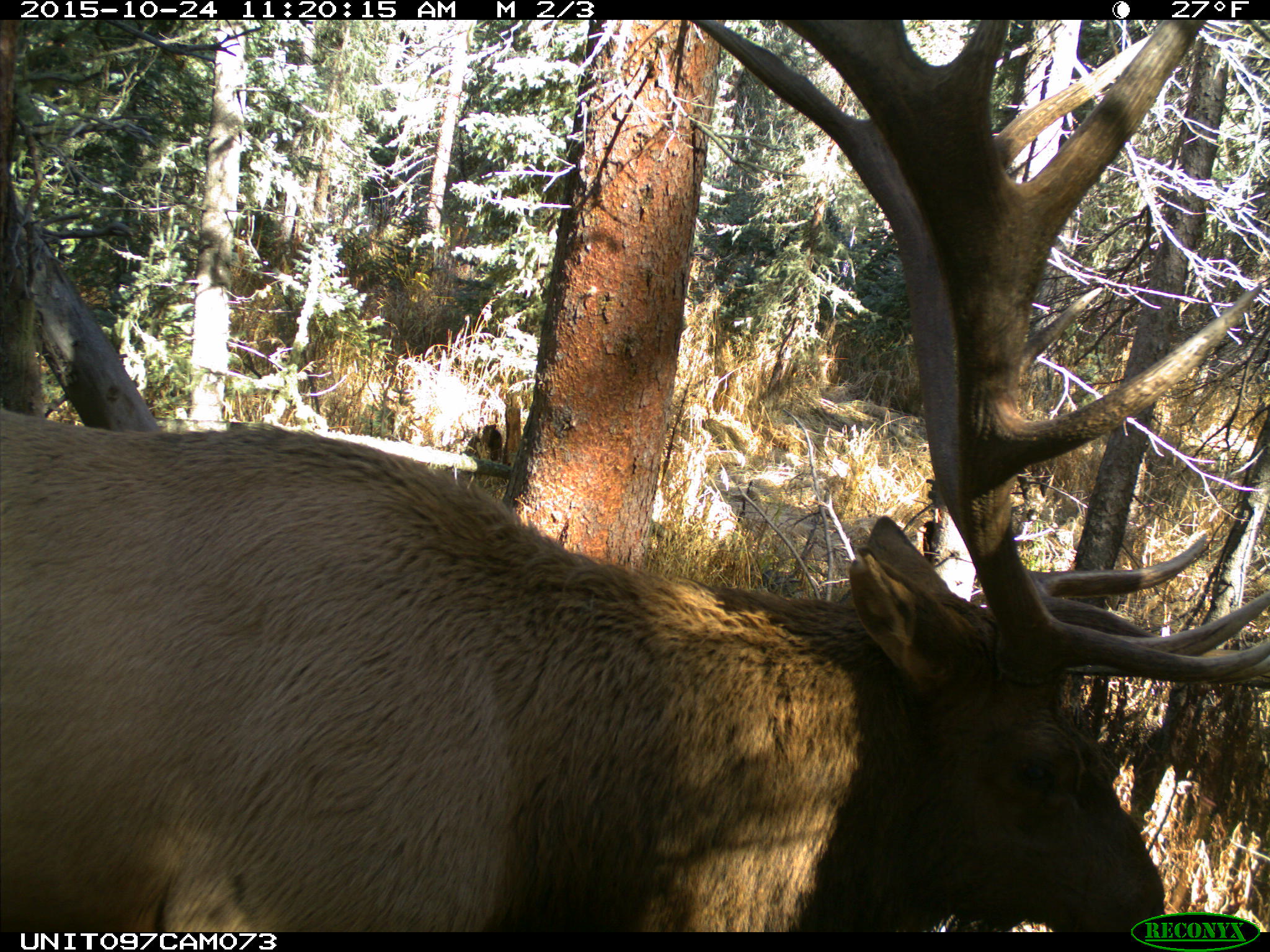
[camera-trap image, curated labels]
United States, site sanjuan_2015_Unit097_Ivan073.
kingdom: Animalia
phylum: Chordata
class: Mammalia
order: Artiodactyla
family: Cervidae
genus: Cervus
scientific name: Cervus elaphus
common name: red deer